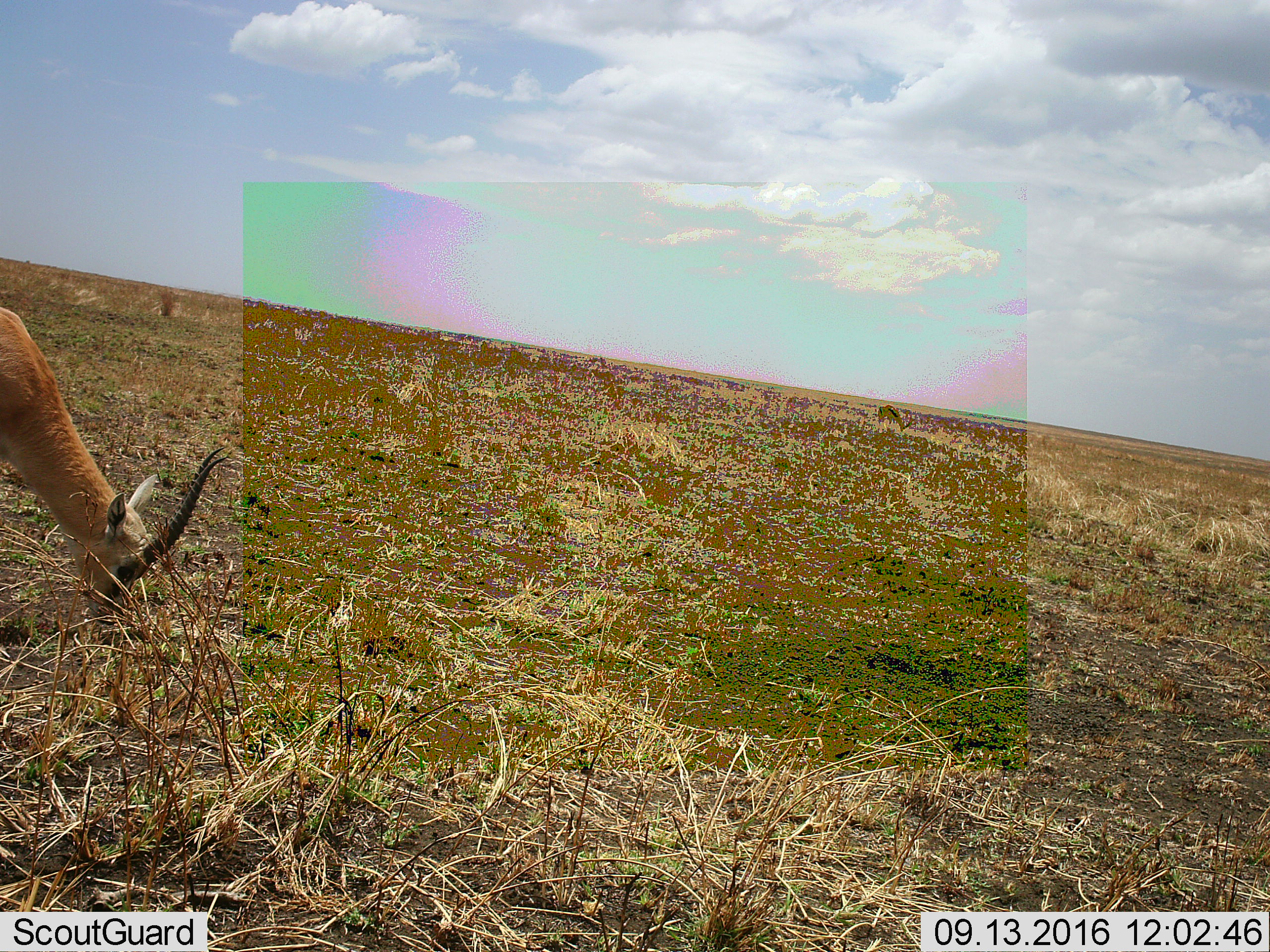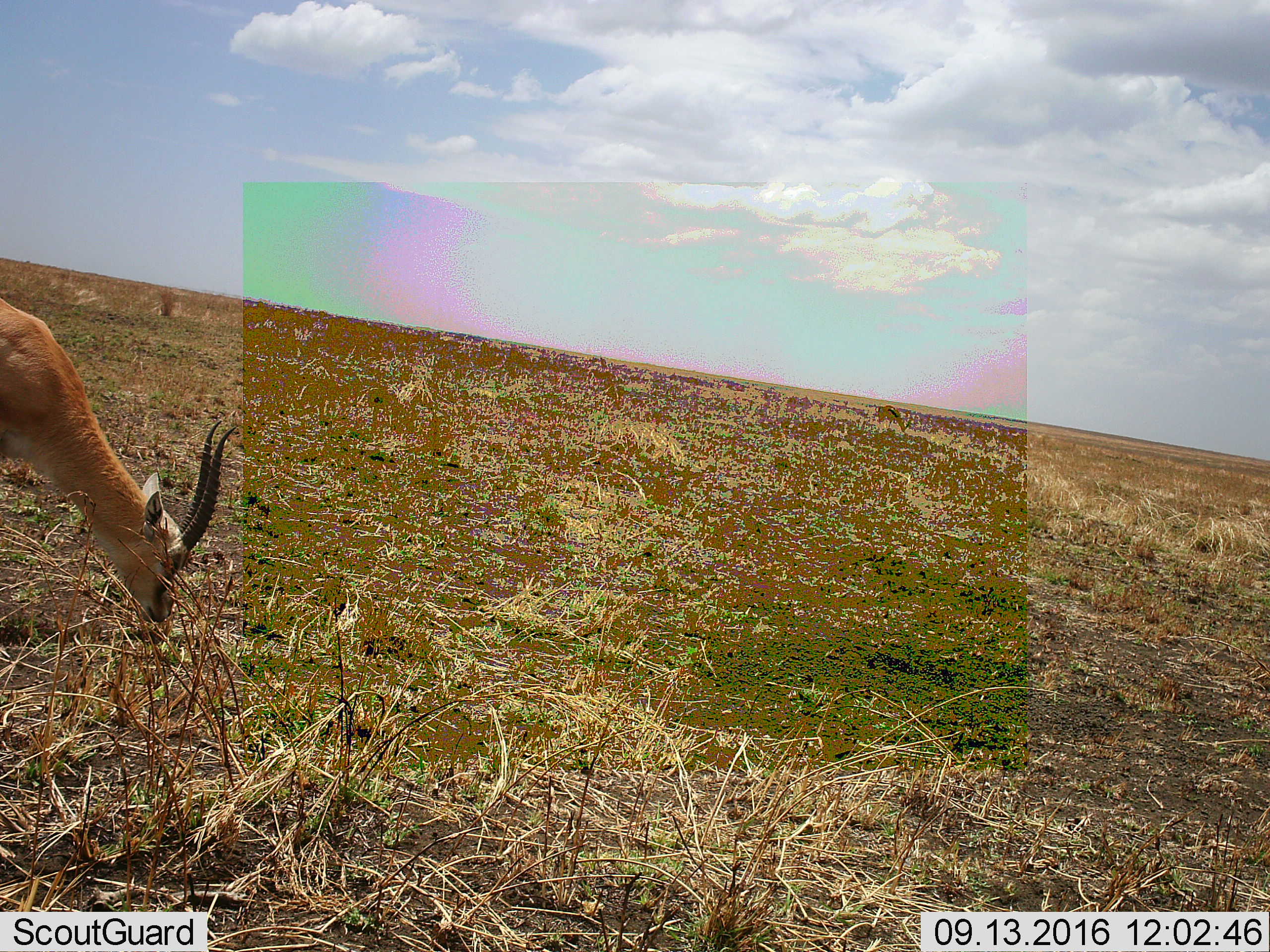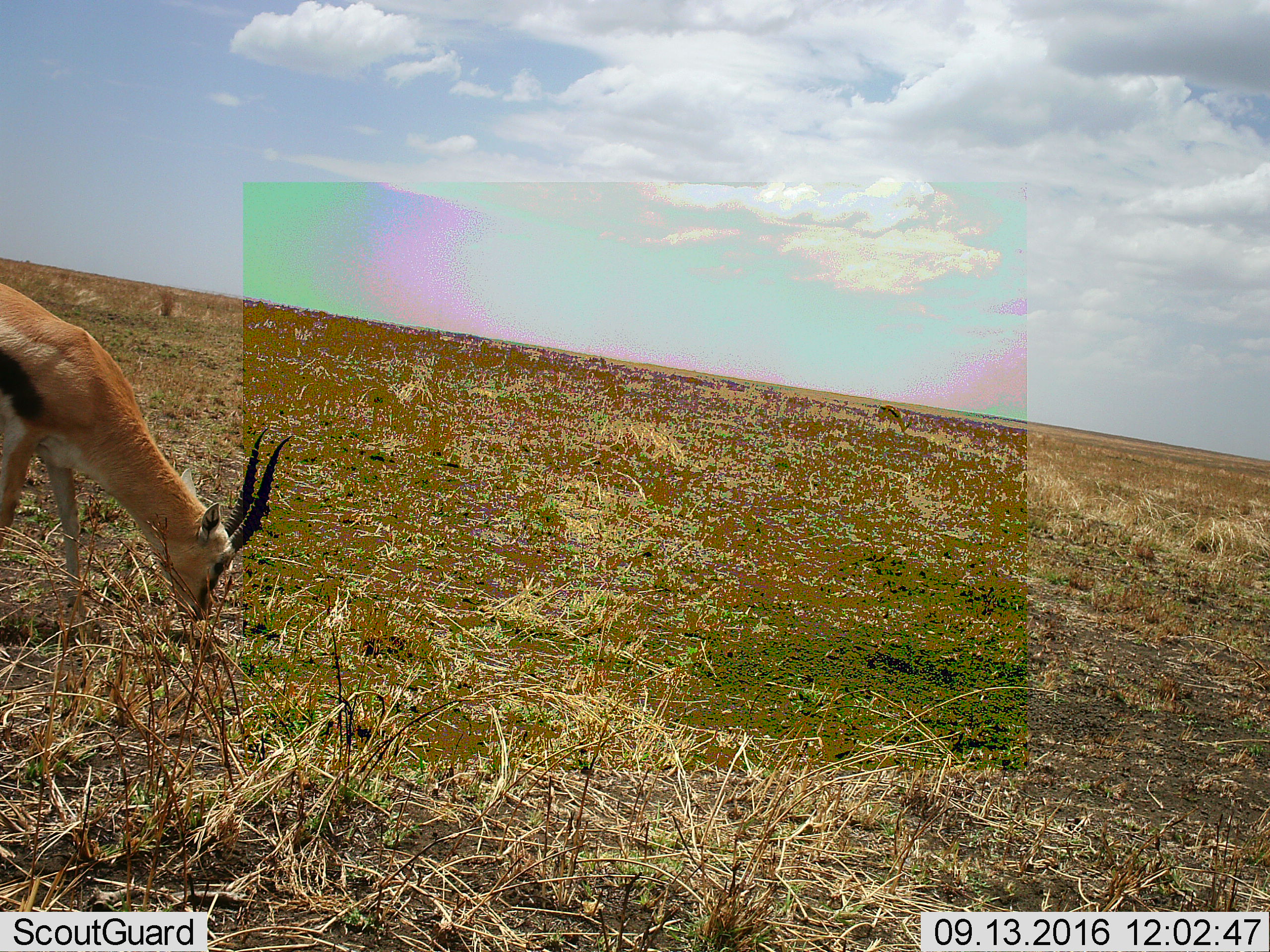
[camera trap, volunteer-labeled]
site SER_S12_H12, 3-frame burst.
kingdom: Animalia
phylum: Chordata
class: Mammalia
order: Artiodactyla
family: Bovidae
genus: Eudorcas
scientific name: Eudorcas thomsonii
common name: thomson's gazelle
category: gazellethomsons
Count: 1.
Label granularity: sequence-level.